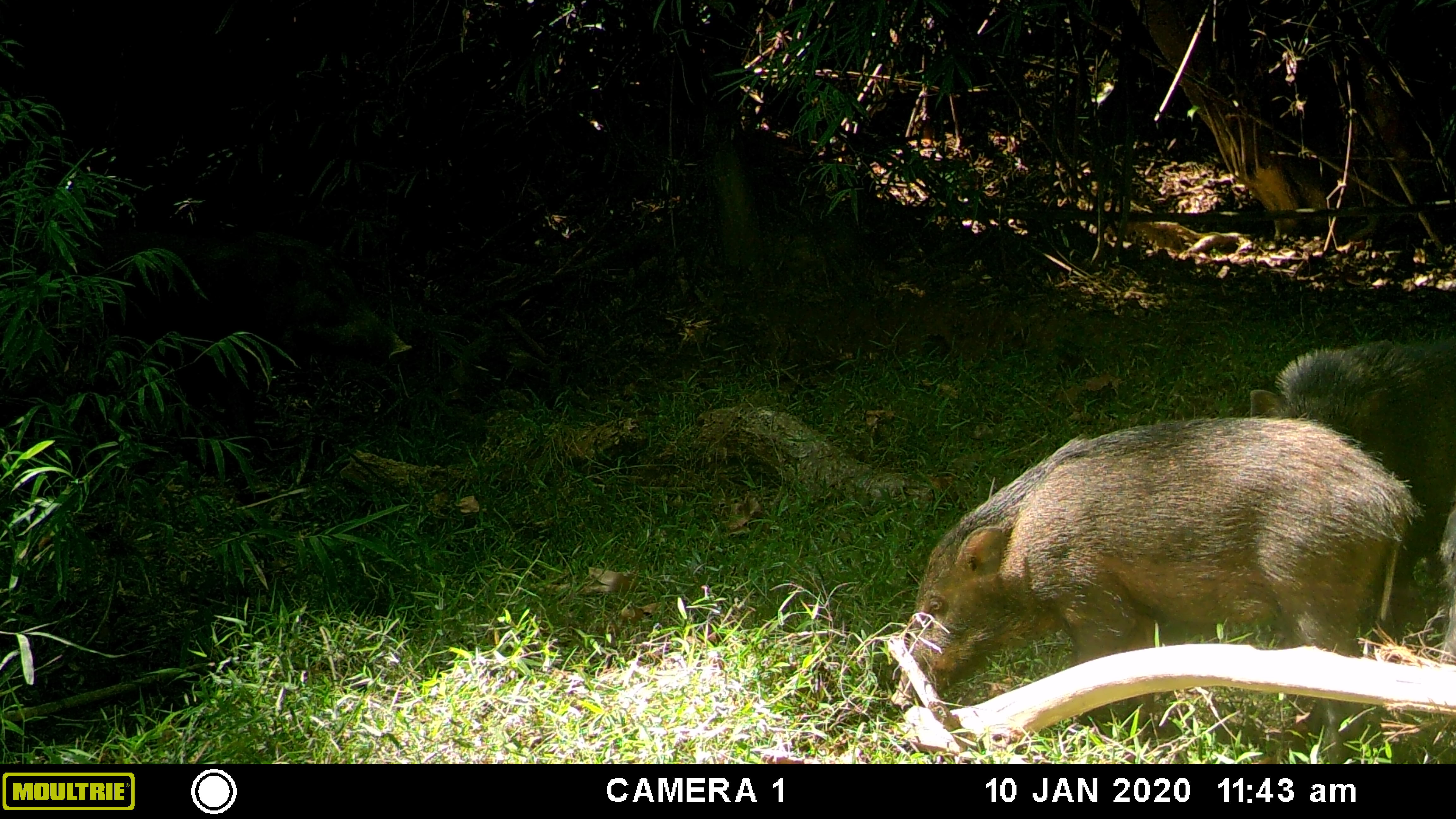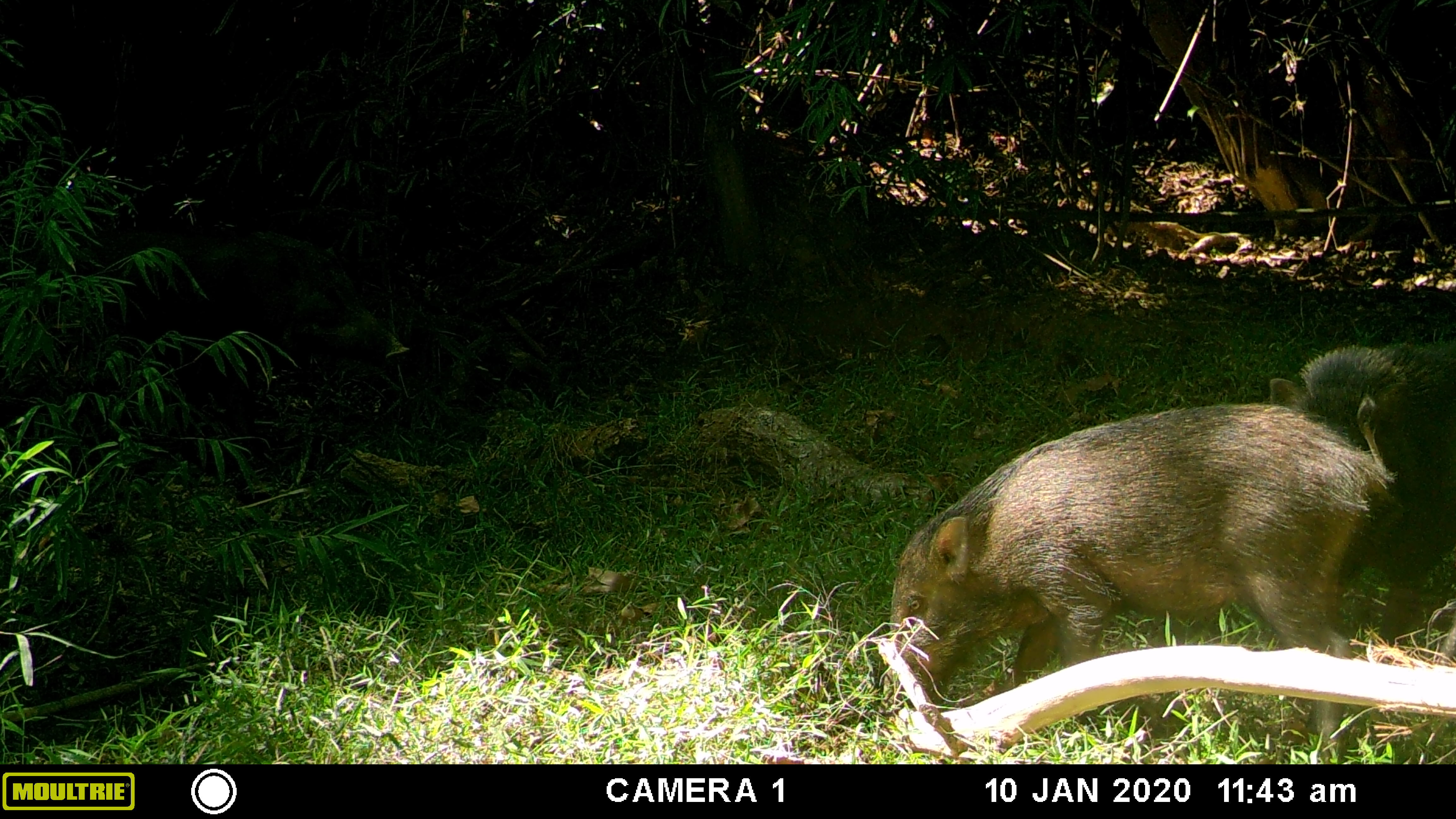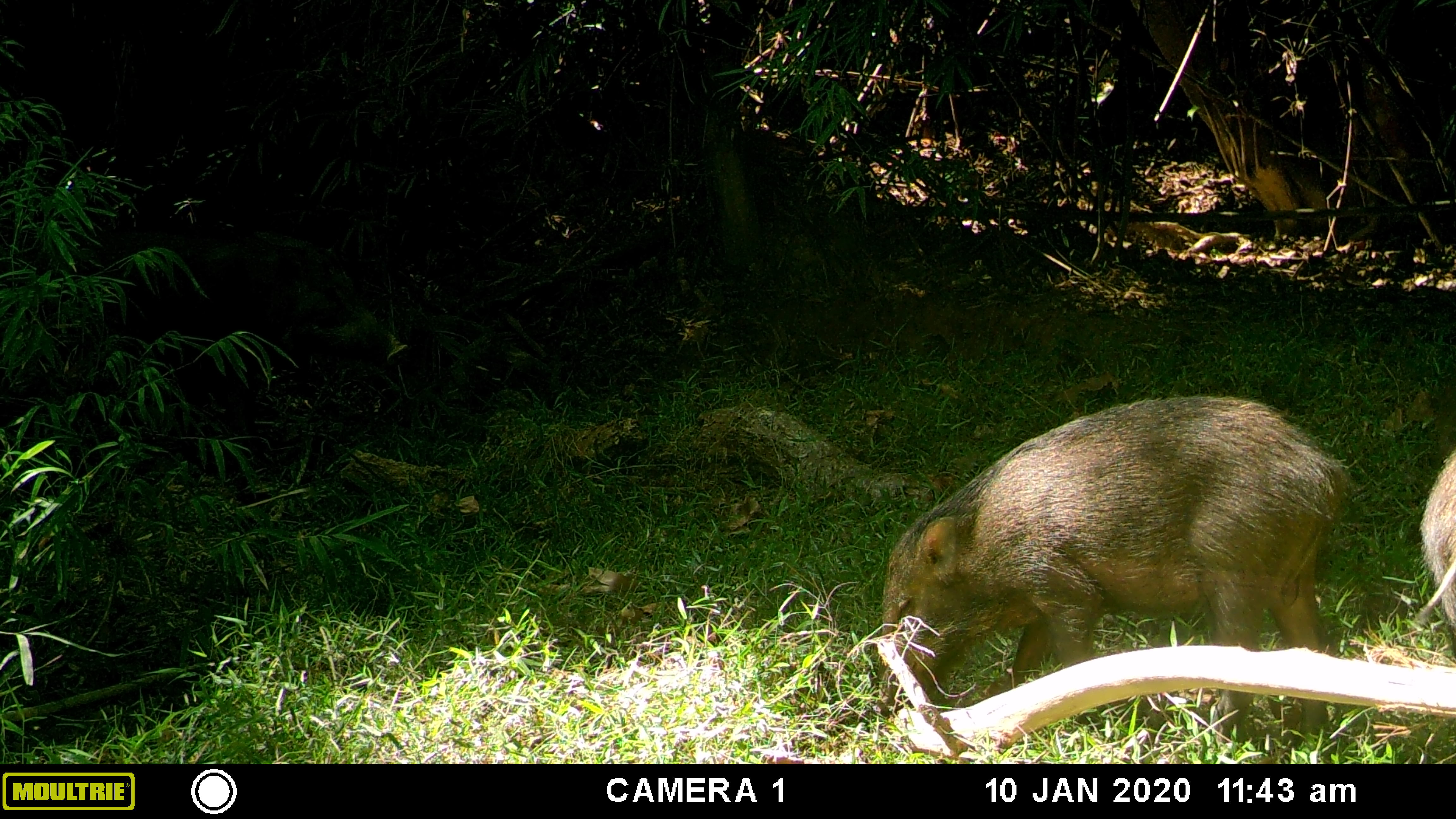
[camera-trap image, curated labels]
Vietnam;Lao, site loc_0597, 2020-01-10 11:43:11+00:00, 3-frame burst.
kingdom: Animalia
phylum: Chordata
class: Mammalia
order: Artiodactyla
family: Suidae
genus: Sus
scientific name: Sus scrofa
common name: eurasian wild pig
Eurasian wild pig (Sus scrofa). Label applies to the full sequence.